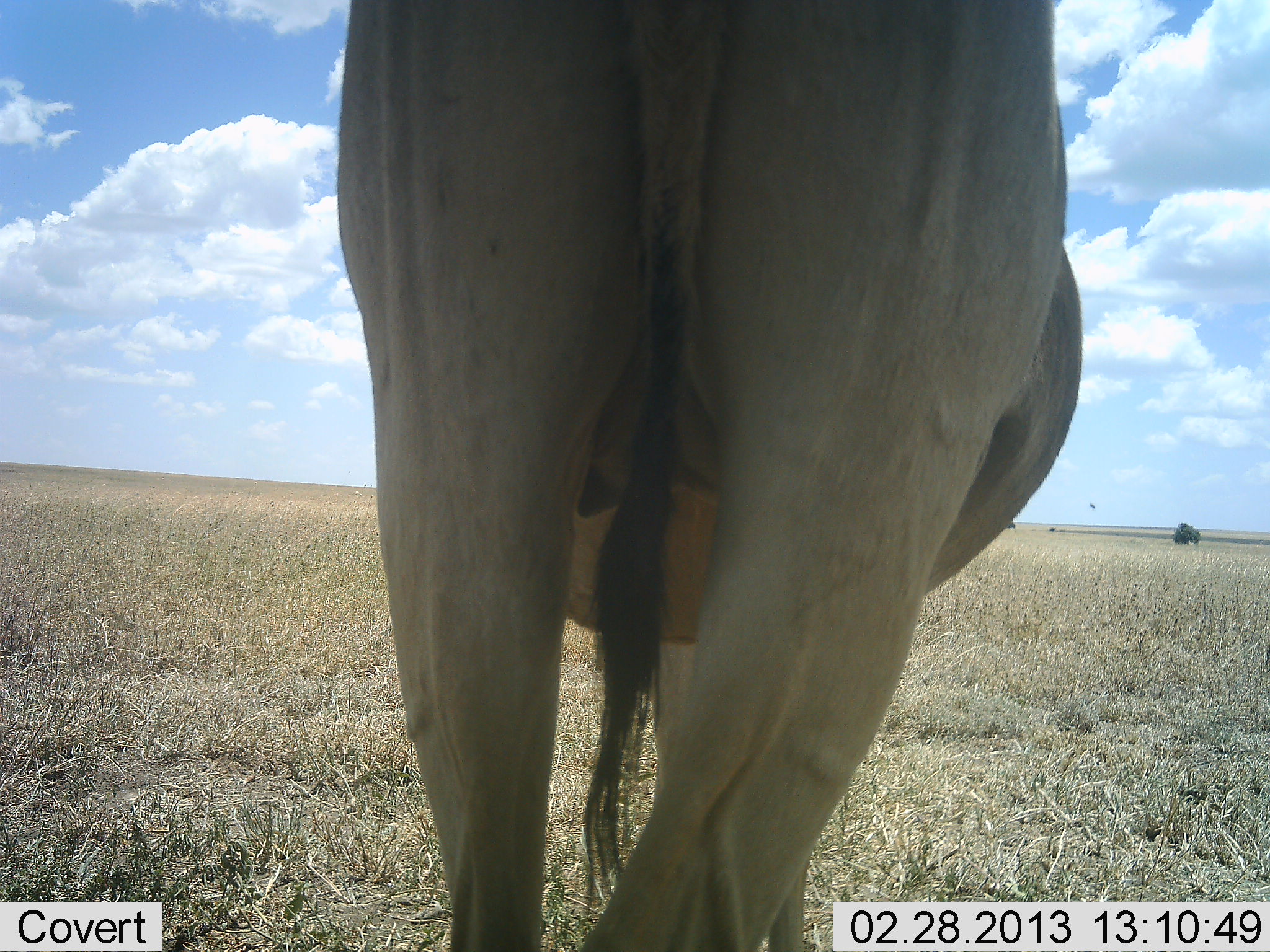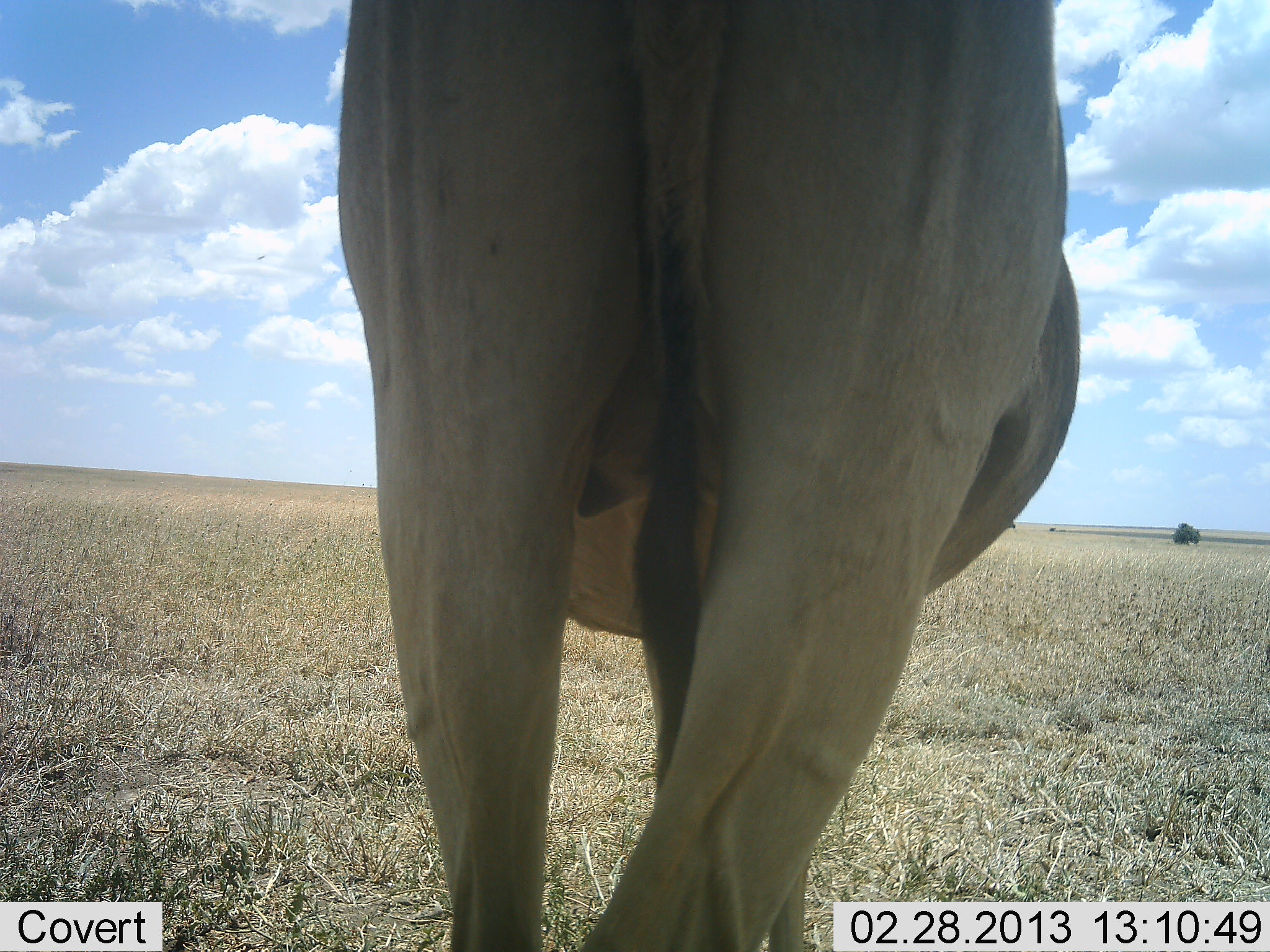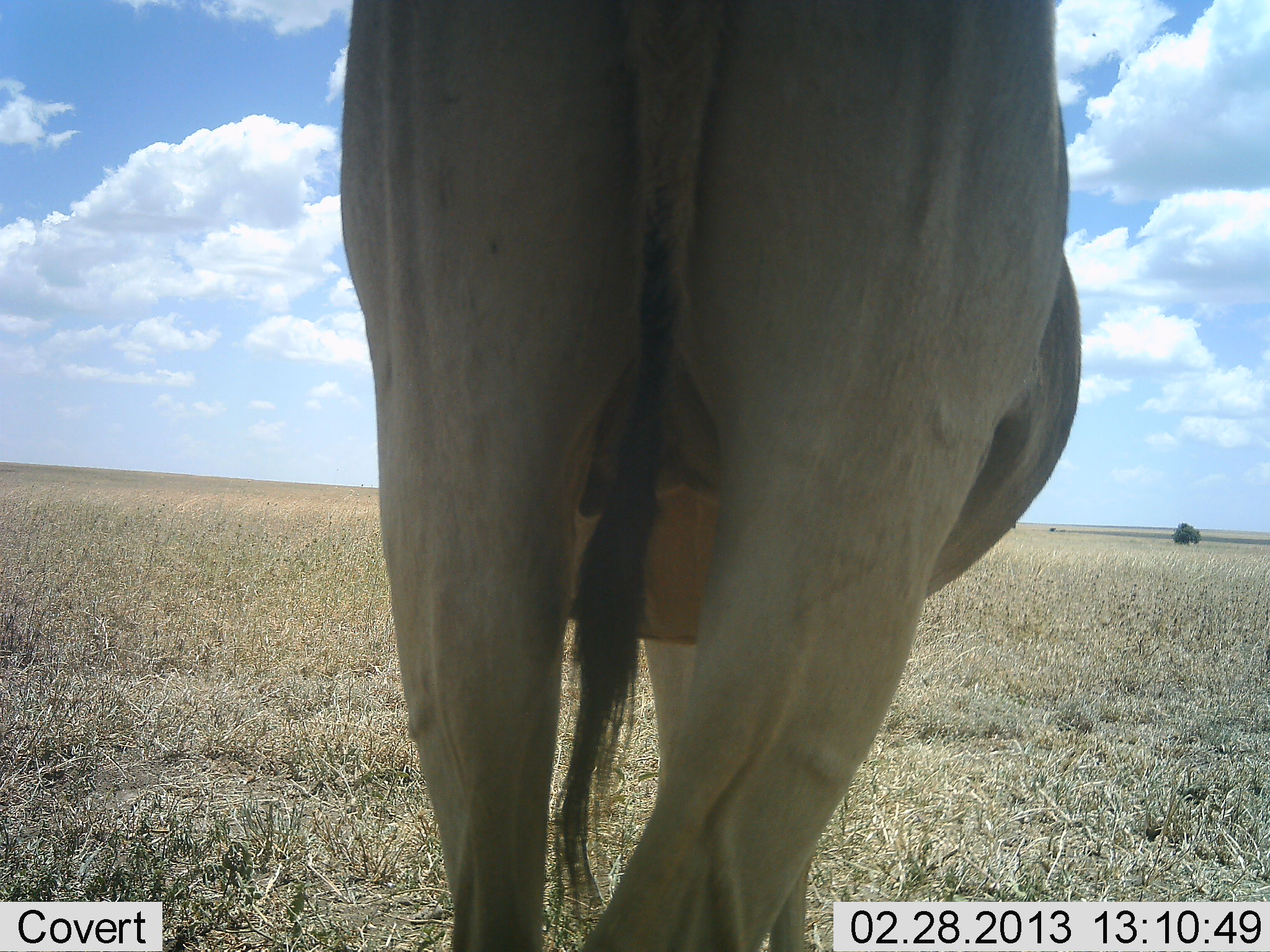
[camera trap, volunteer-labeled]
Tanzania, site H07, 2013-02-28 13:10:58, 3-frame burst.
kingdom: Animalia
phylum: Chordata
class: Mammalia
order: Artiodactyla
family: Bovidae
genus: Tragelaphus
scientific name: Tragelaphus oryx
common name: eland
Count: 1.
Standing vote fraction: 100%.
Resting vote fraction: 0%.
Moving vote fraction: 0%.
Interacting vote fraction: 0%.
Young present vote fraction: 0%.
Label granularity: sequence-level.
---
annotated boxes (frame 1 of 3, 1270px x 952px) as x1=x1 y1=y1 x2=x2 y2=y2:
animal: x1=334 y1=1 x2=1084 y2=952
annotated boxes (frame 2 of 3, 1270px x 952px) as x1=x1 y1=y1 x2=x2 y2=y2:
animal: x1=336 y1=1 x2=1080 y2=952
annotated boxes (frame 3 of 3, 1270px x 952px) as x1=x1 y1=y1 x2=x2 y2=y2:
animal: x1=339 y1=1 x2=1084 y2=952